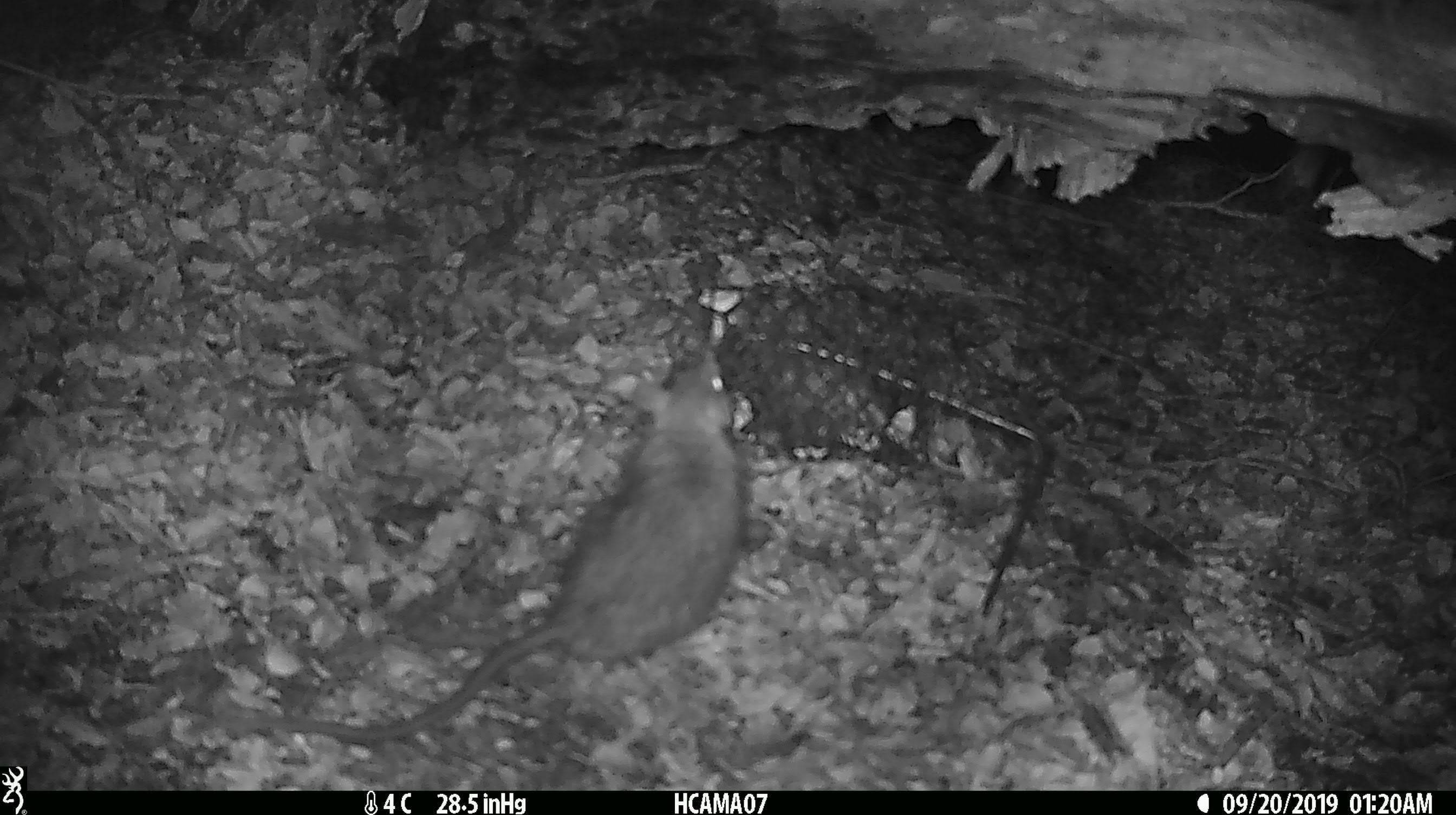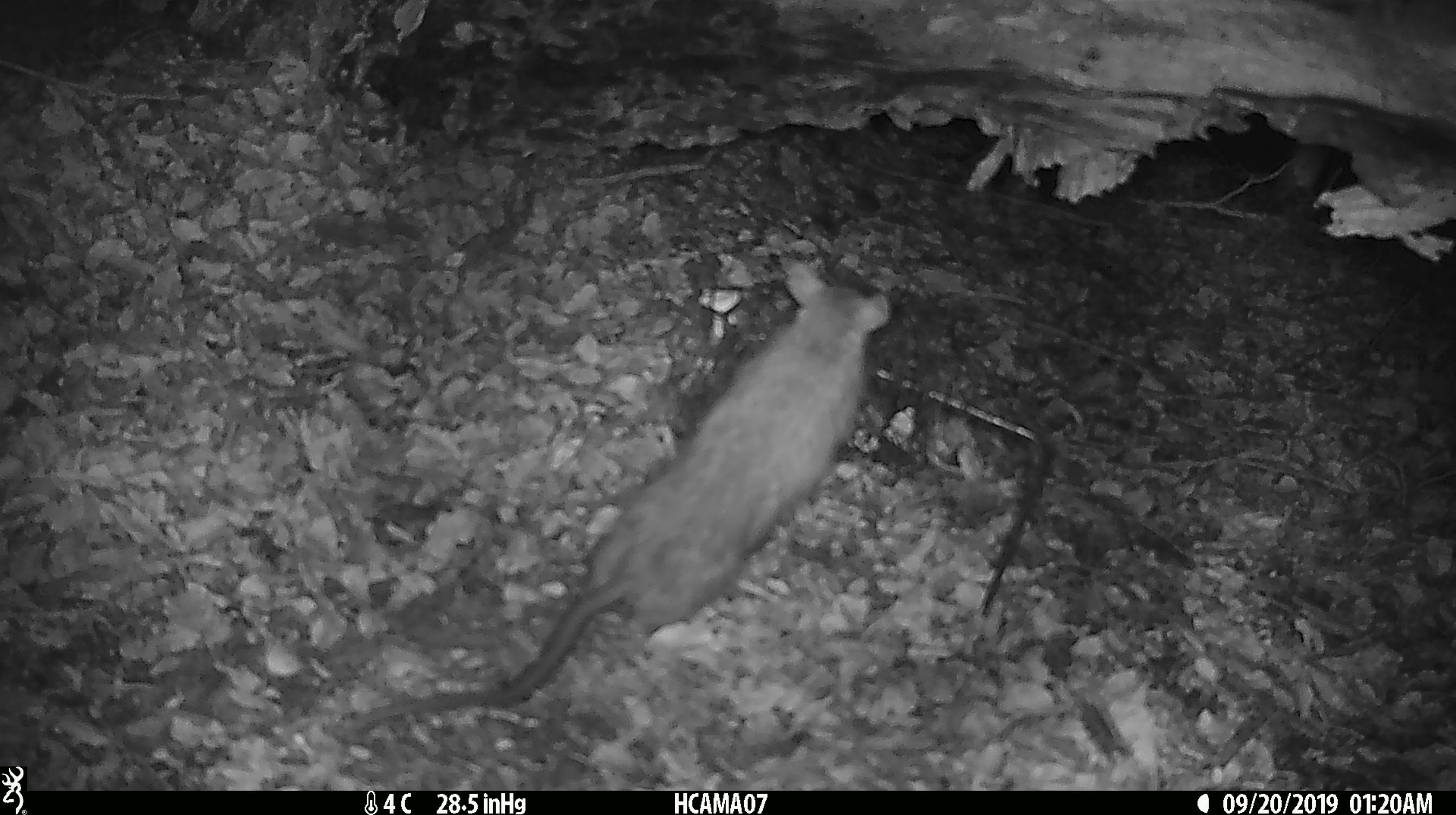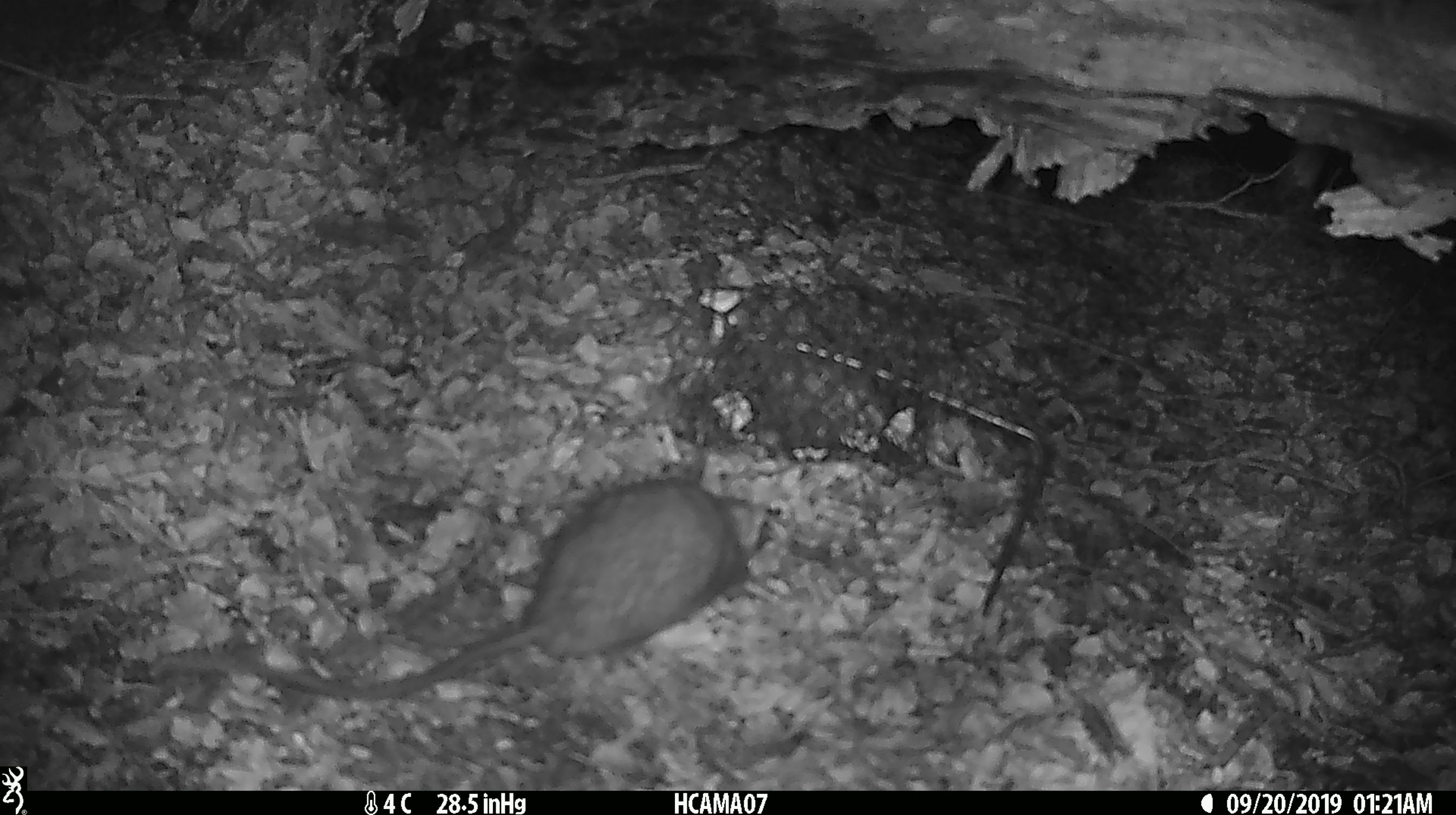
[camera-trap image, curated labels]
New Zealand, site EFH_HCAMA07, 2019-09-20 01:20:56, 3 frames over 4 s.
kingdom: Animalia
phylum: Chordata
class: Mammalia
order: Rodentia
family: Muridae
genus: Rattus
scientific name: Rattus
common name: rat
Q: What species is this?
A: Rat (Rattus).